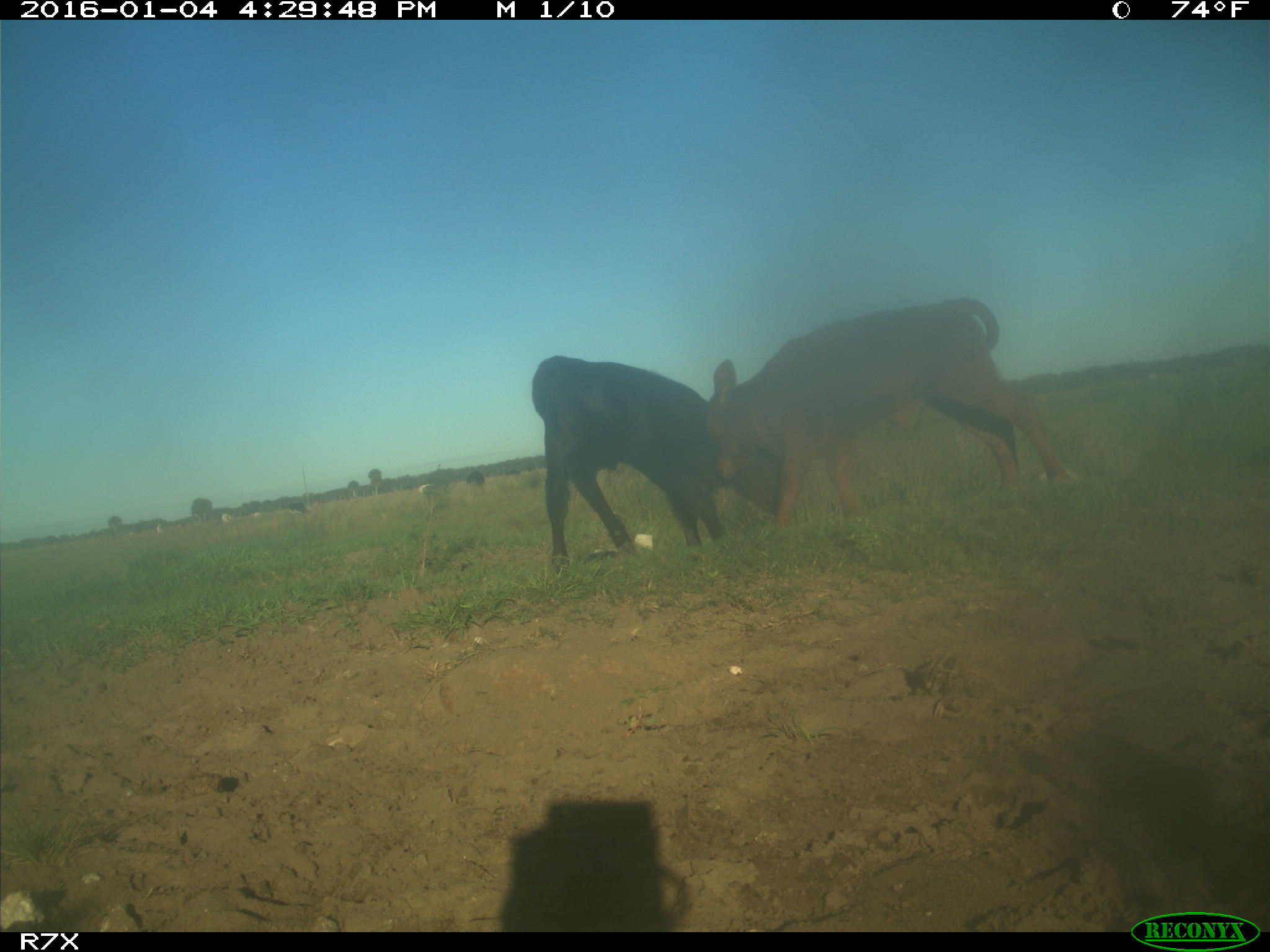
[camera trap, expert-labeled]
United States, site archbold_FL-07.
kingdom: Animalia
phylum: Chordata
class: Mammalia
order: Artiodactyla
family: Bovidae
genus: Bos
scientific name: Bos taurus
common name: domestic cow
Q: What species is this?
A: Bos taurus (domestic cow).